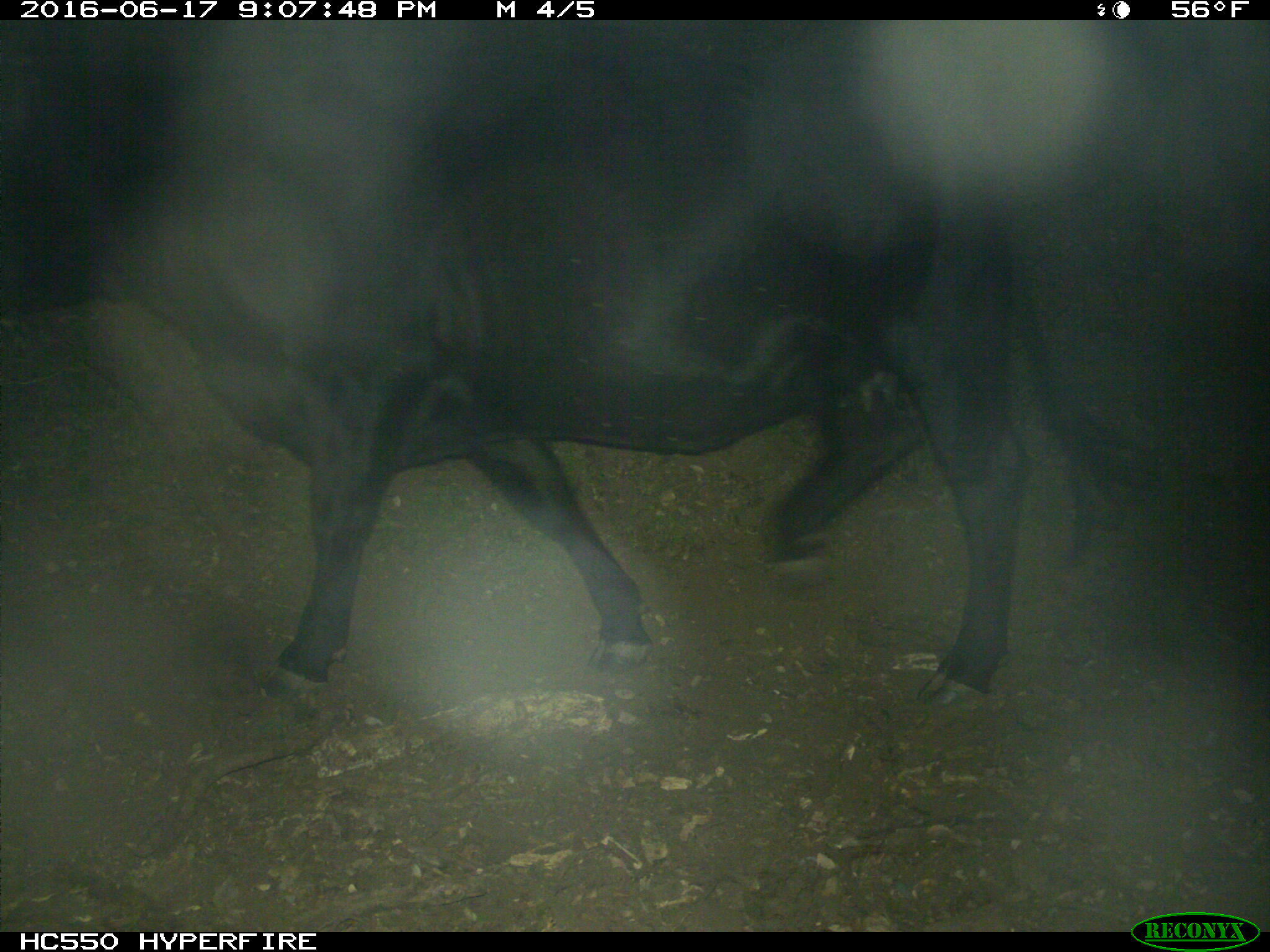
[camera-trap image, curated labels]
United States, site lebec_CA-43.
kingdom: Animalia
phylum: Chordata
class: Mammalia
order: Artiodactyla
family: Bovidae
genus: Bos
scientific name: Bos taurus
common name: domestic cow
Bos taurus (domestic cow).